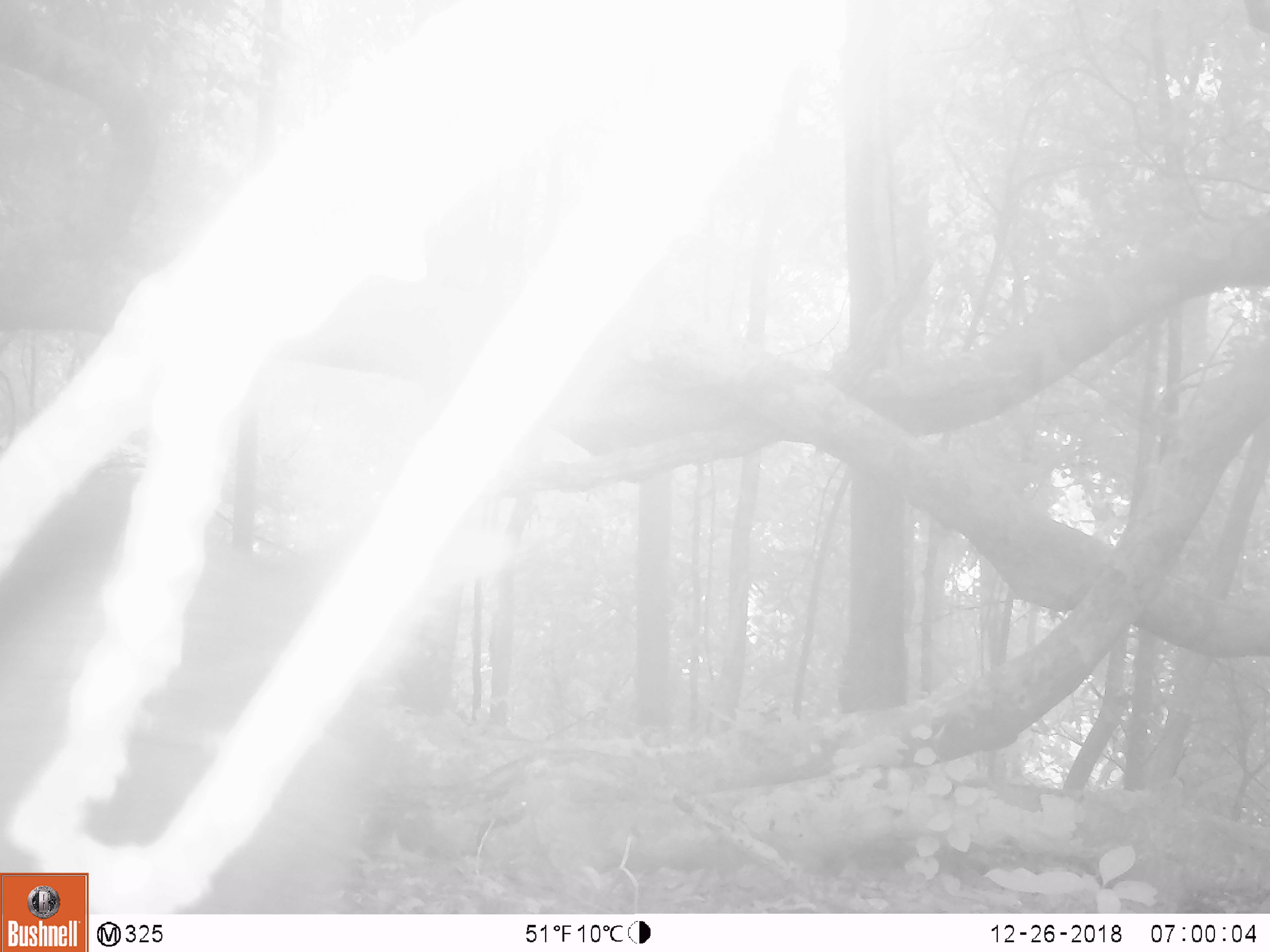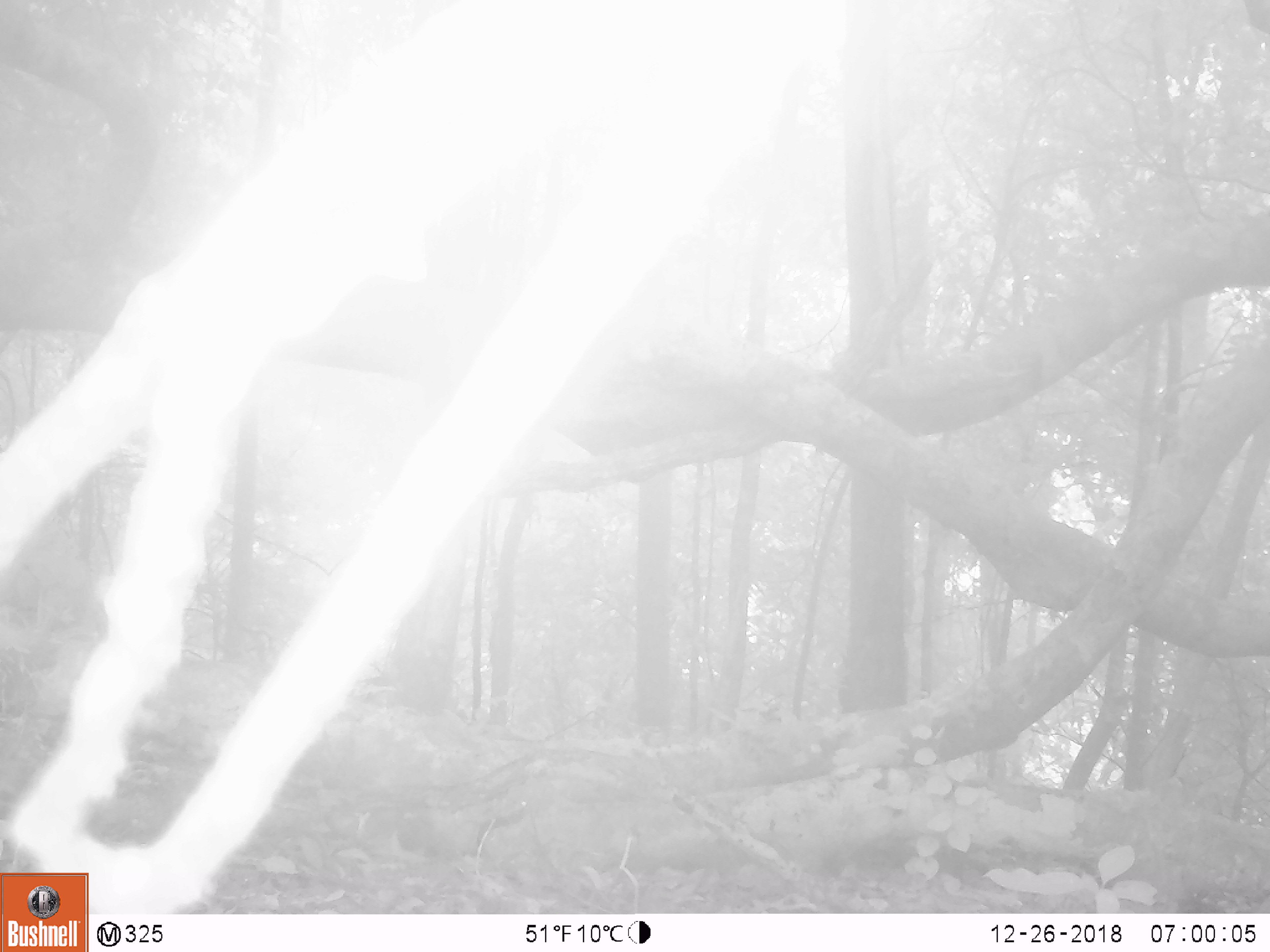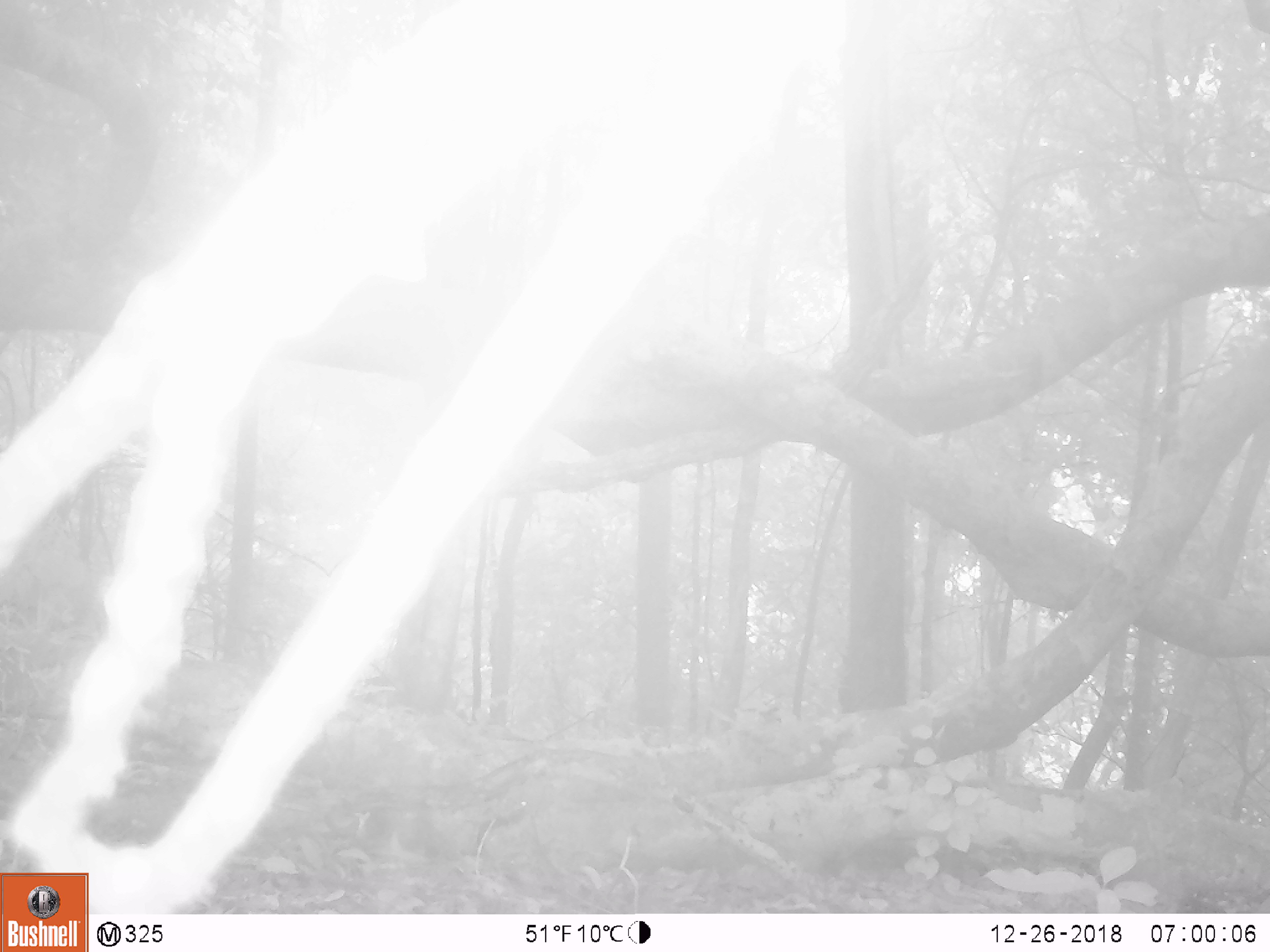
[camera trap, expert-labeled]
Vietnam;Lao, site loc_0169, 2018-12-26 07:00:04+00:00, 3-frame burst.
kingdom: Animalia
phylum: Chordata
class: Mammalia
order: Artiodactyla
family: Cervidae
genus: Muntiacus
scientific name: Muntiacus vuquangensis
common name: large-antlered muntjac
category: large antlered muntjac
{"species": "large antlered muntjac (large-antlered muntjac) (Muntiacus vuquangensis)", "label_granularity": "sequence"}